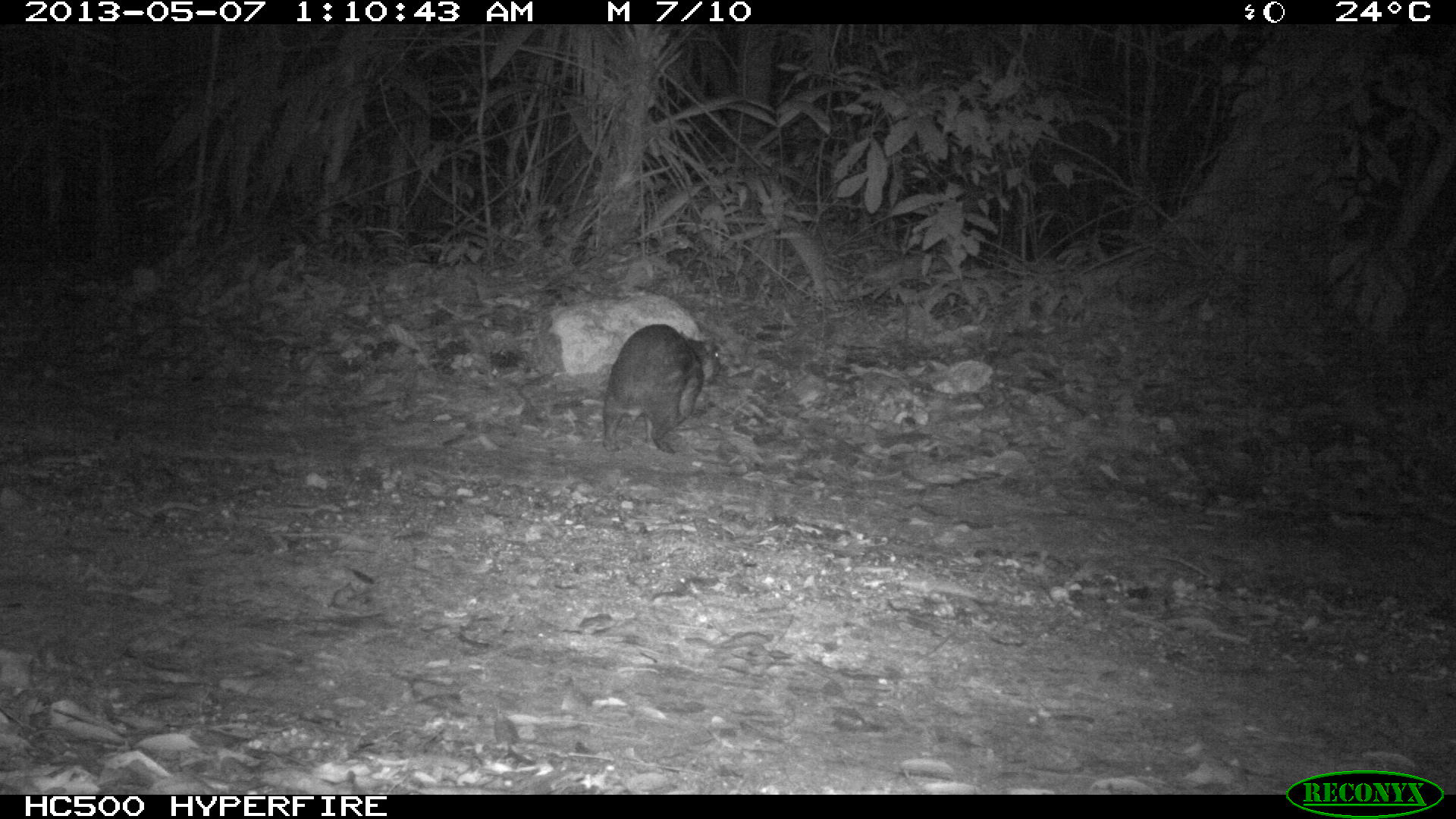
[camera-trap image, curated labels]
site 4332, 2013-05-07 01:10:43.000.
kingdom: Animalia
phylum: Chordata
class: Mammalia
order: Rodentia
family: Cuniculidae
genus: Cuniculus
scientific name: Cuniculus paca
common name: lowland paca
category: agouti paca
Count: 1.